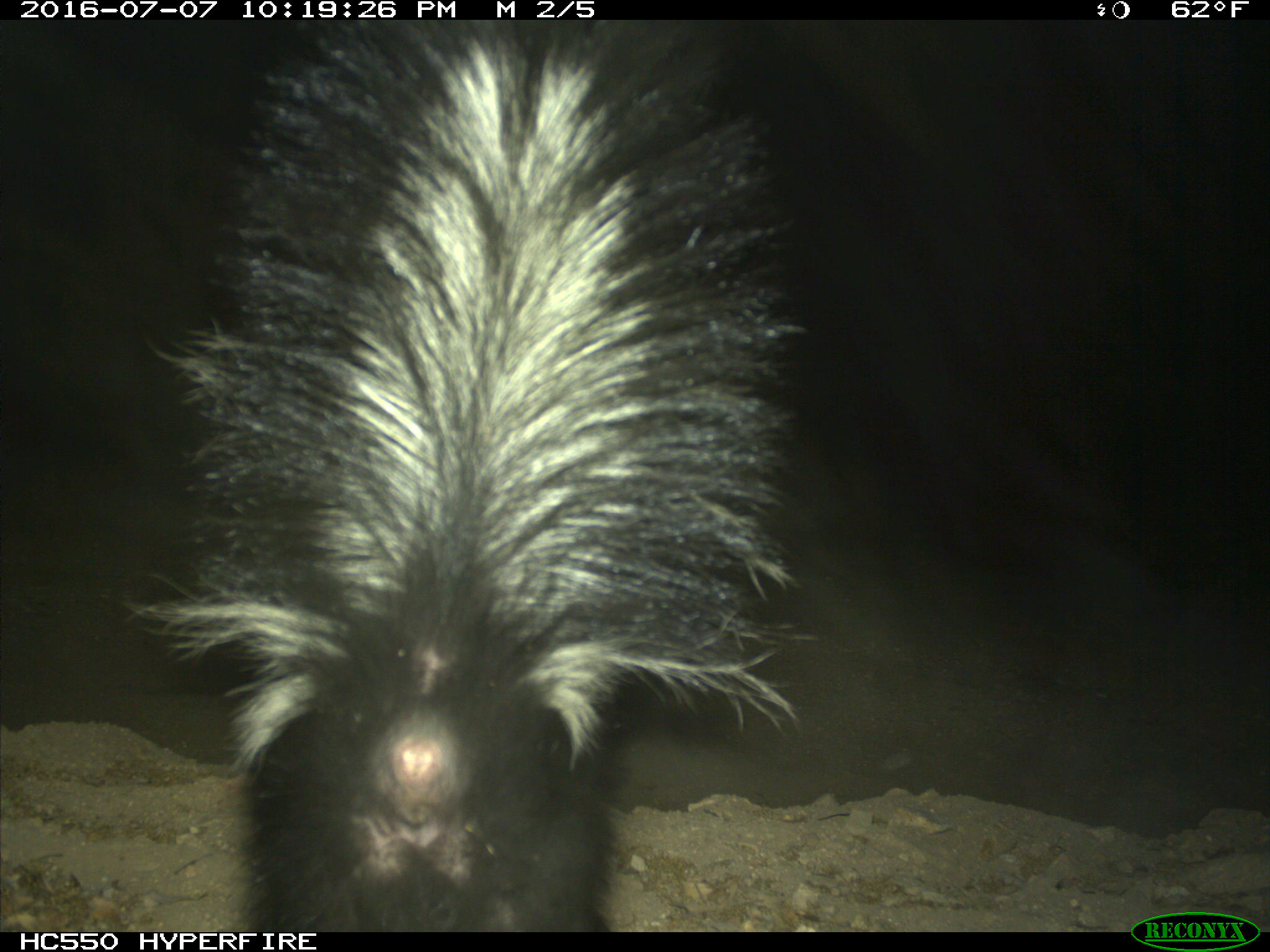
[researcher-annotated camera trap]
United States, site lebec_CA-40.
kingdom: Animalia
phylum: Chordata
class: Mammalia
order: Carnivora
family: Mephitidae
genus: Mephitis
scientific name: Mephitis mephitis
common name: striped skunk